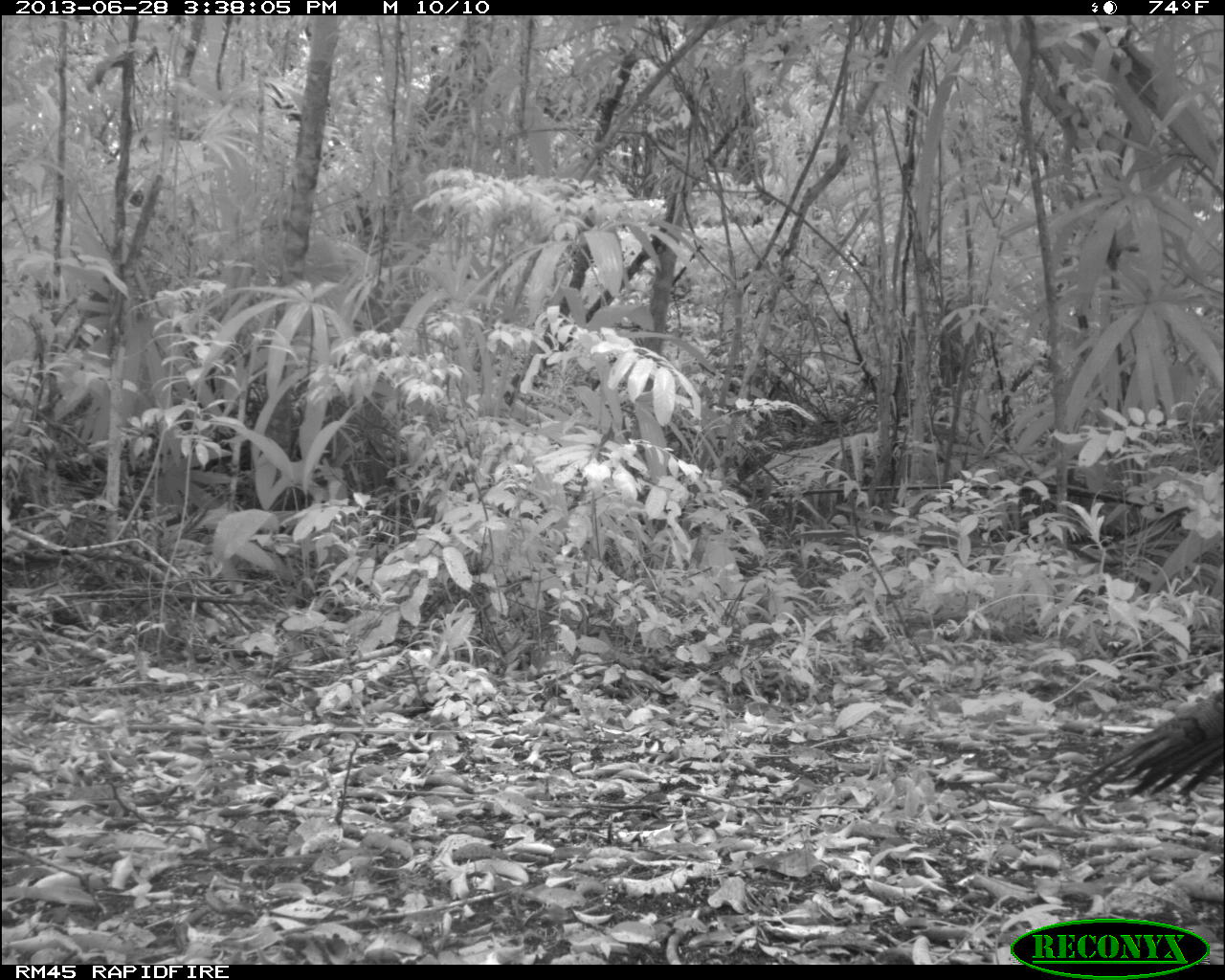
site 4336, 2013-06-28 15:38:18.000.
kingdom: Animalia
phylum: Chordata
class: Aves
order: Galliformes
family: Phasianidae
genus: Meleagris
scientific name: Meleagris ocellata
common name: ocellated turkey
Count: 1.